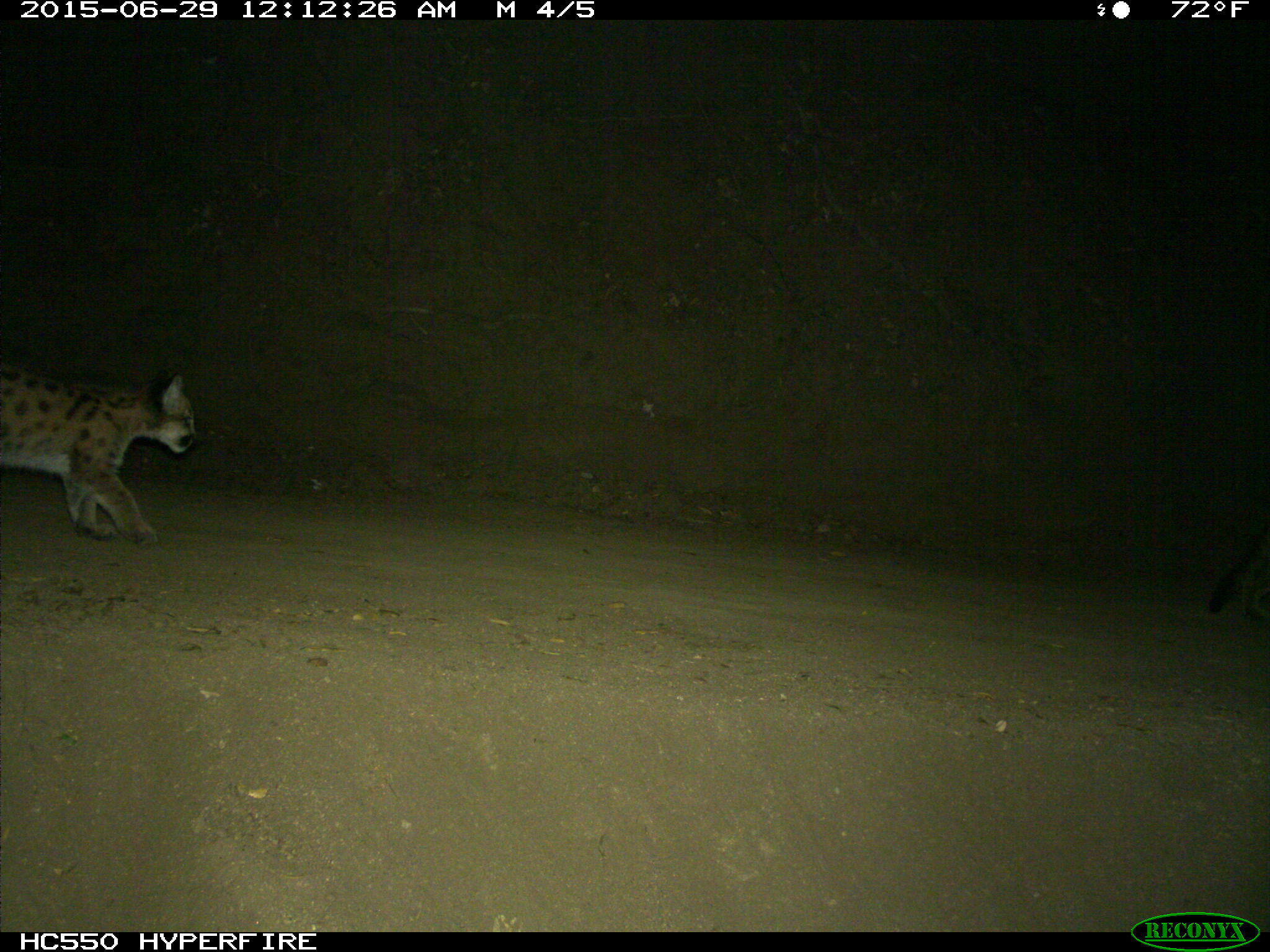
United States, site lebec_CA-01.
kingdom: Animalia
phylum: Chordata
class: Mammalia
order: Carnivora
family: Felidae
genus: Puma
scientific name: Puma concolor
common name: mountain lion